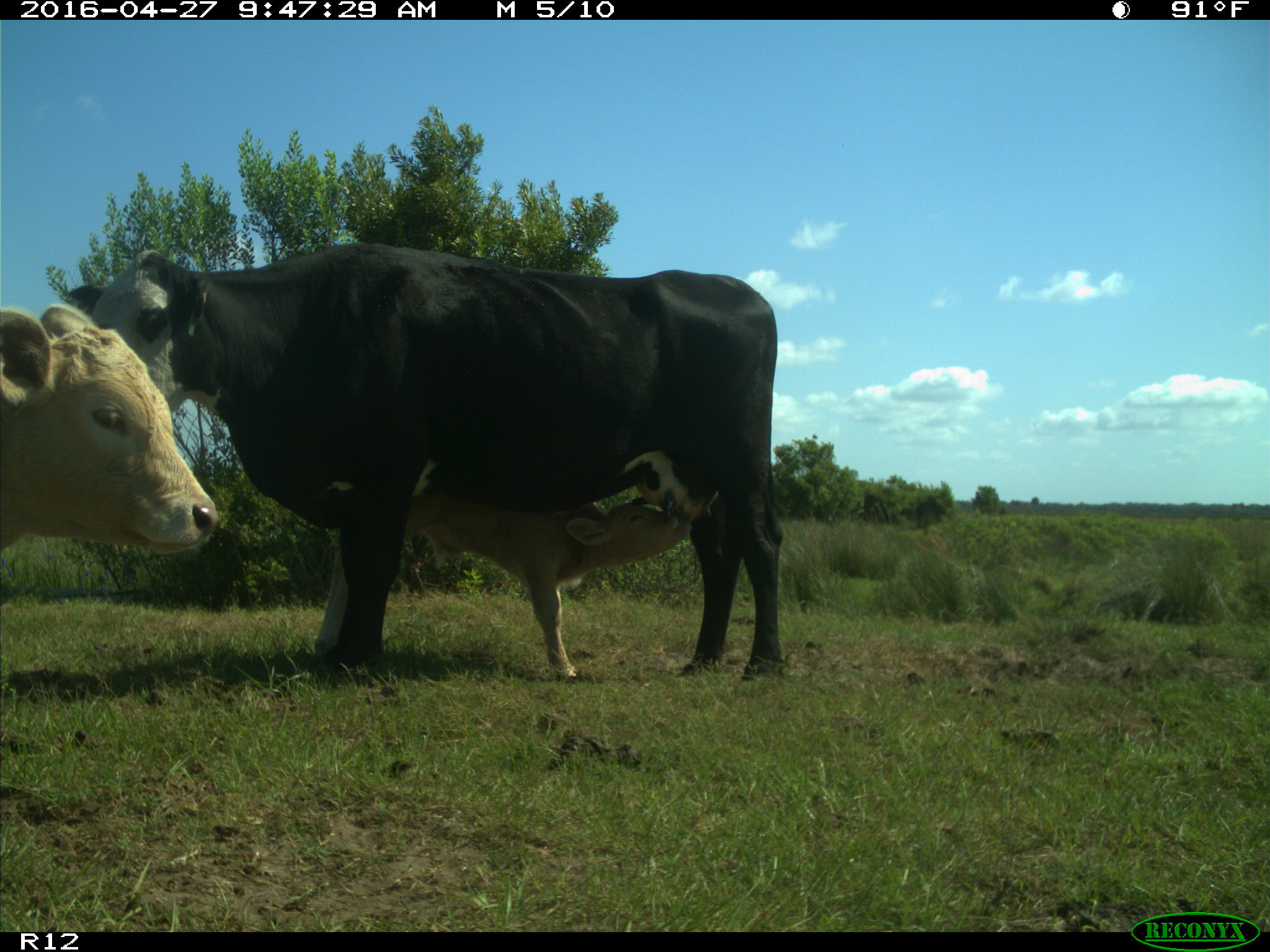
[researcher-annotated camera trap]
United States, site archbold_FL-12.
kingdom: Animalia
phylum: Chordata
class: Mammalia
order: Artiodactyla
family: Bovidae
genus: Bos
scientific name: Bos taurus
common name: domestic cow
Bos taurus (domestic cow).